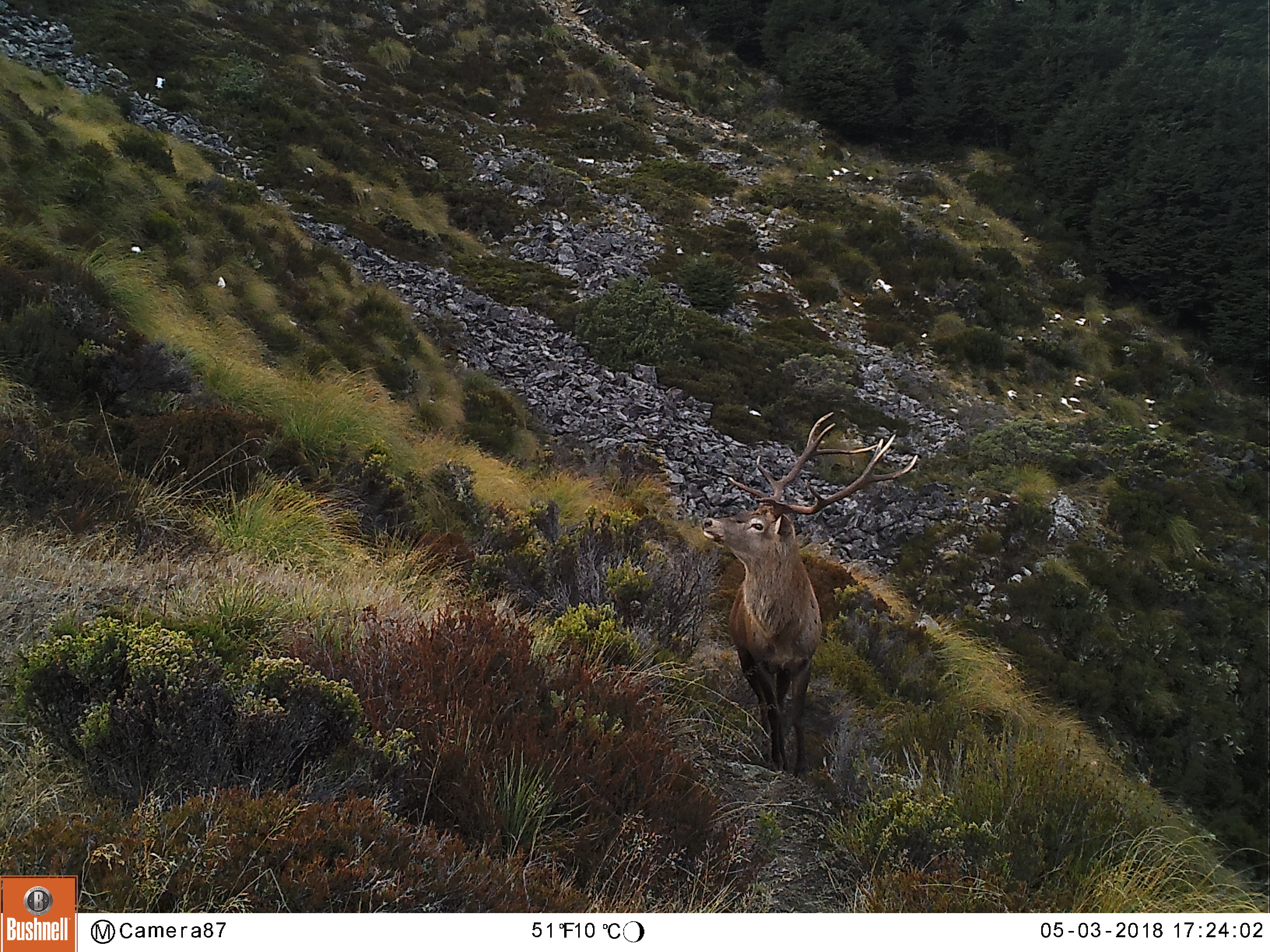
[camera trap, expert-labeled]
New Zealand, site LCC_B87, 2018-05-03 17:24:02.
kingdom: Animalia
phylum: Chordata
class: Mammalia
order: Artiodactyla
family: Cervidae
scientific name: Cervidae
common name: deer